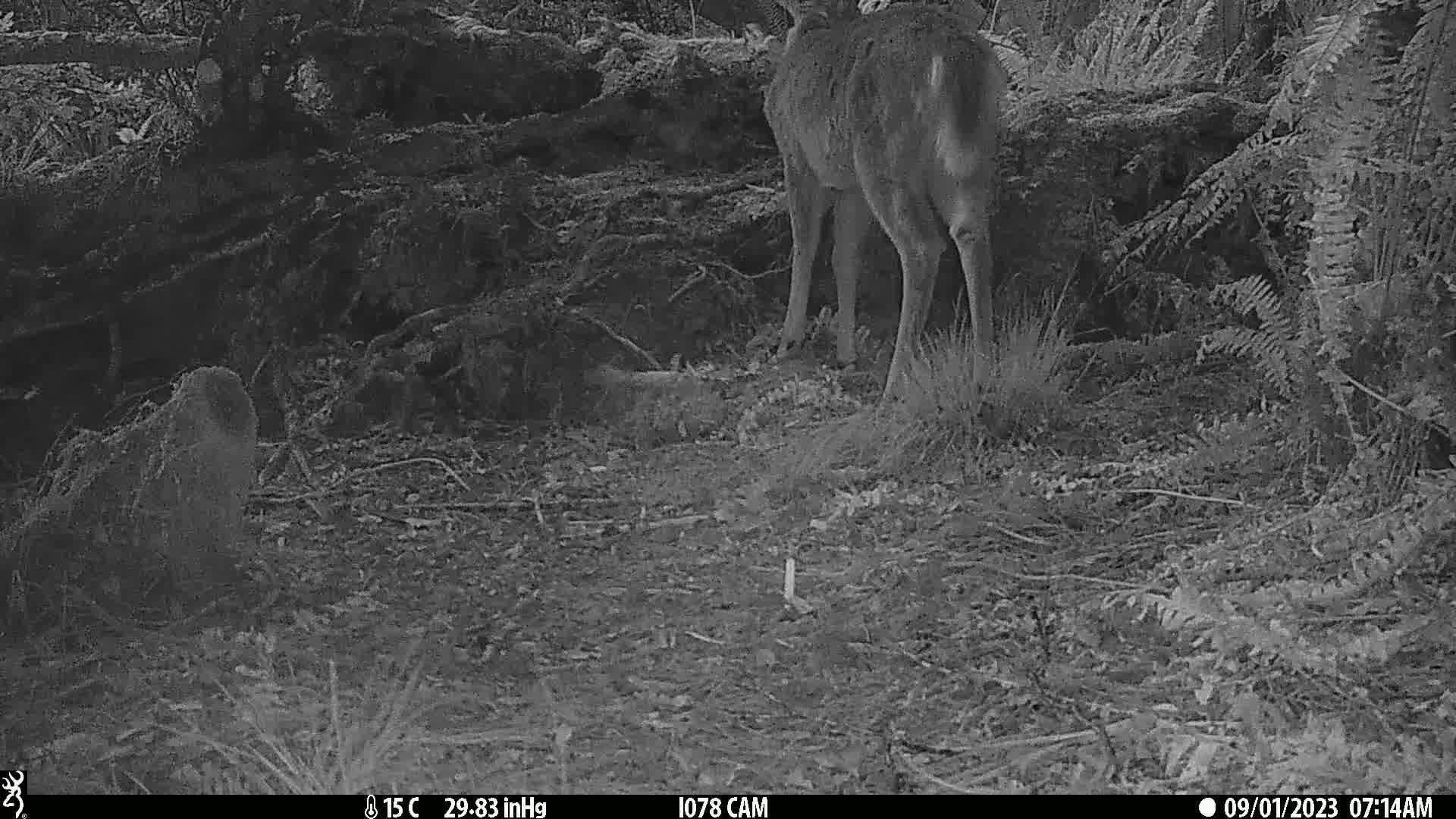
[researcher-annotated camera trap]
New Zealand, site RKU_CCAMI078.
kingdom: Animalia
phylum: Chordata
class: Mammalia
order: Artiodactyla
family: Cervidae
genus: Odocoileus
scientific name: Odocoileus virginianus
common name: white-tailed deer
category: white tailed deer